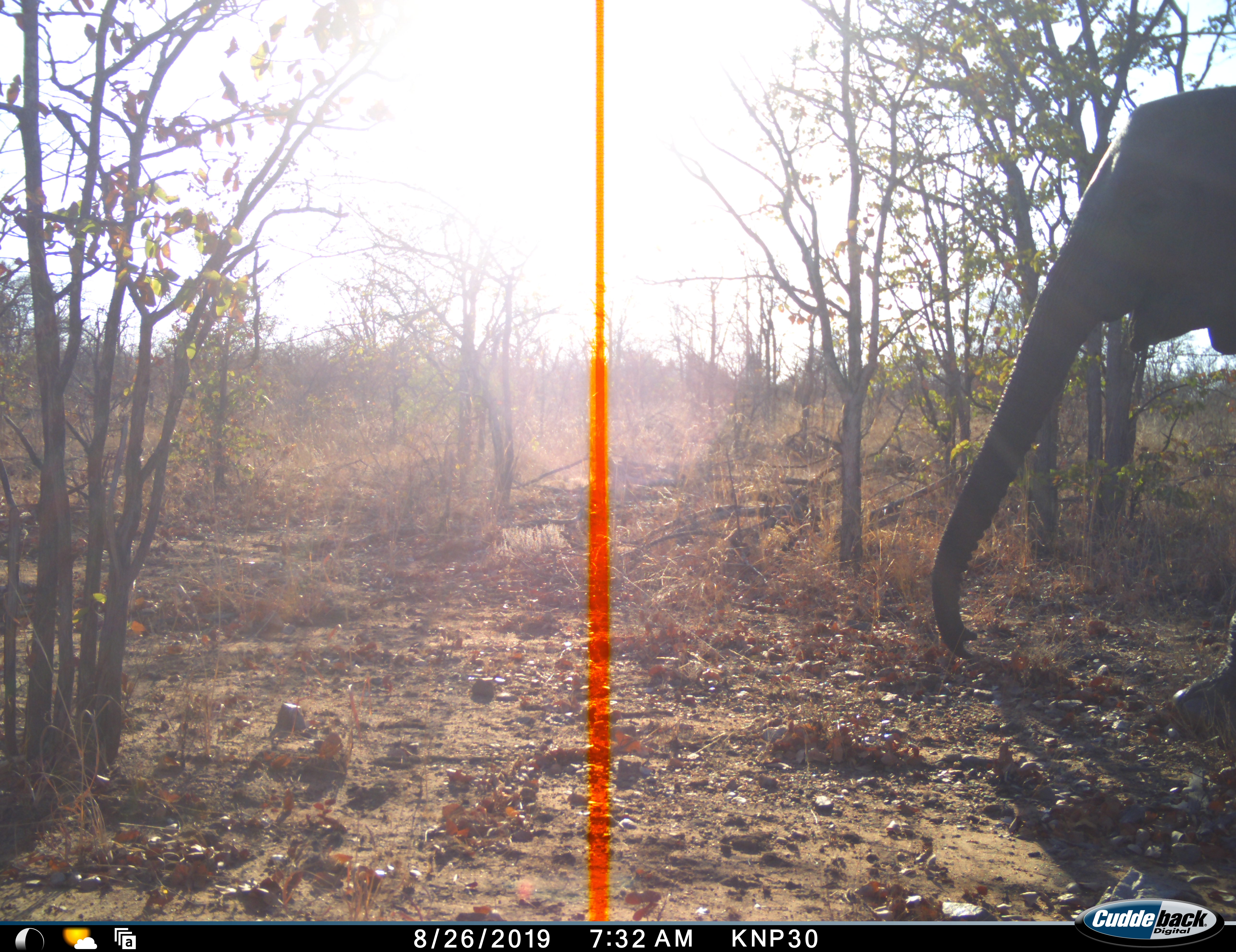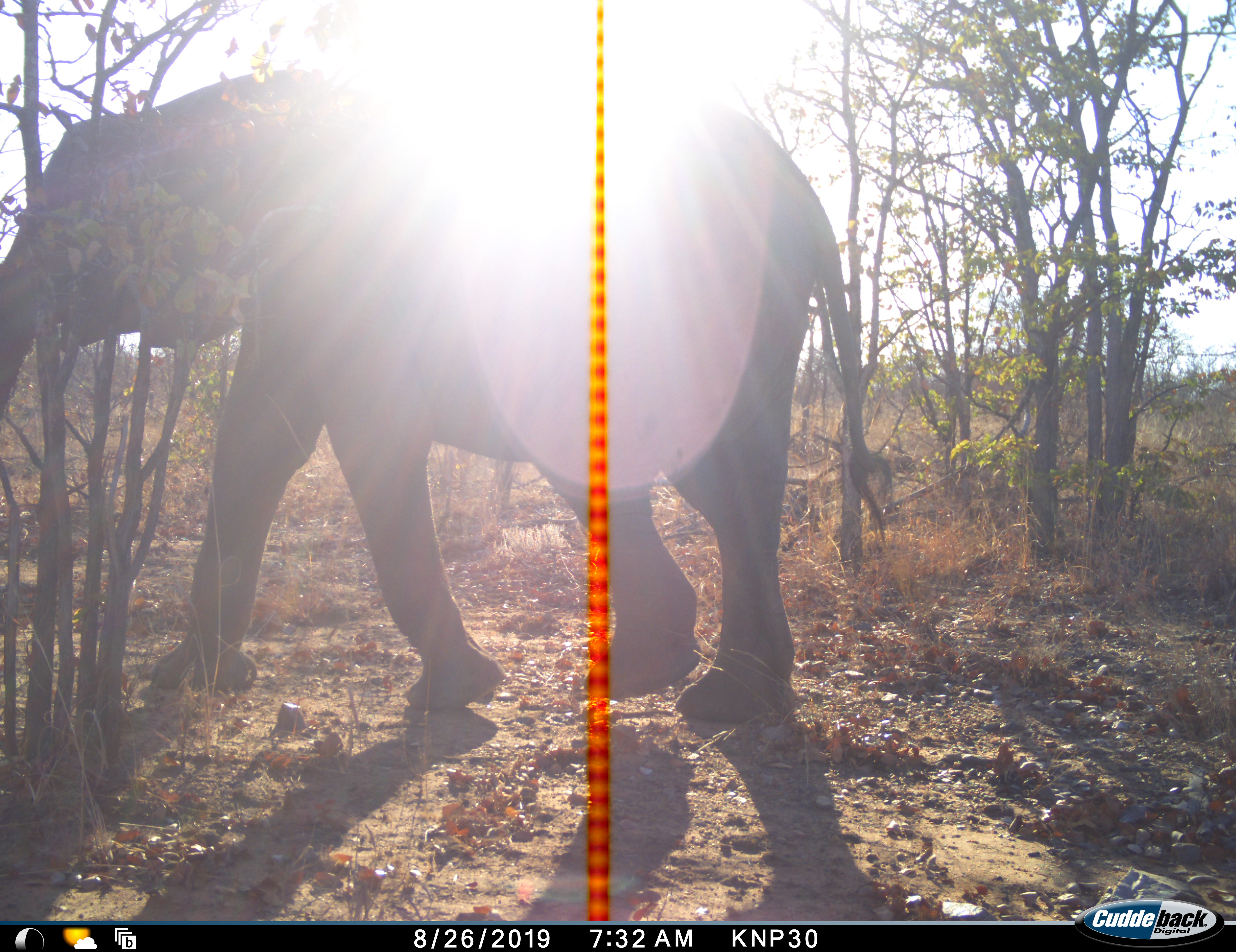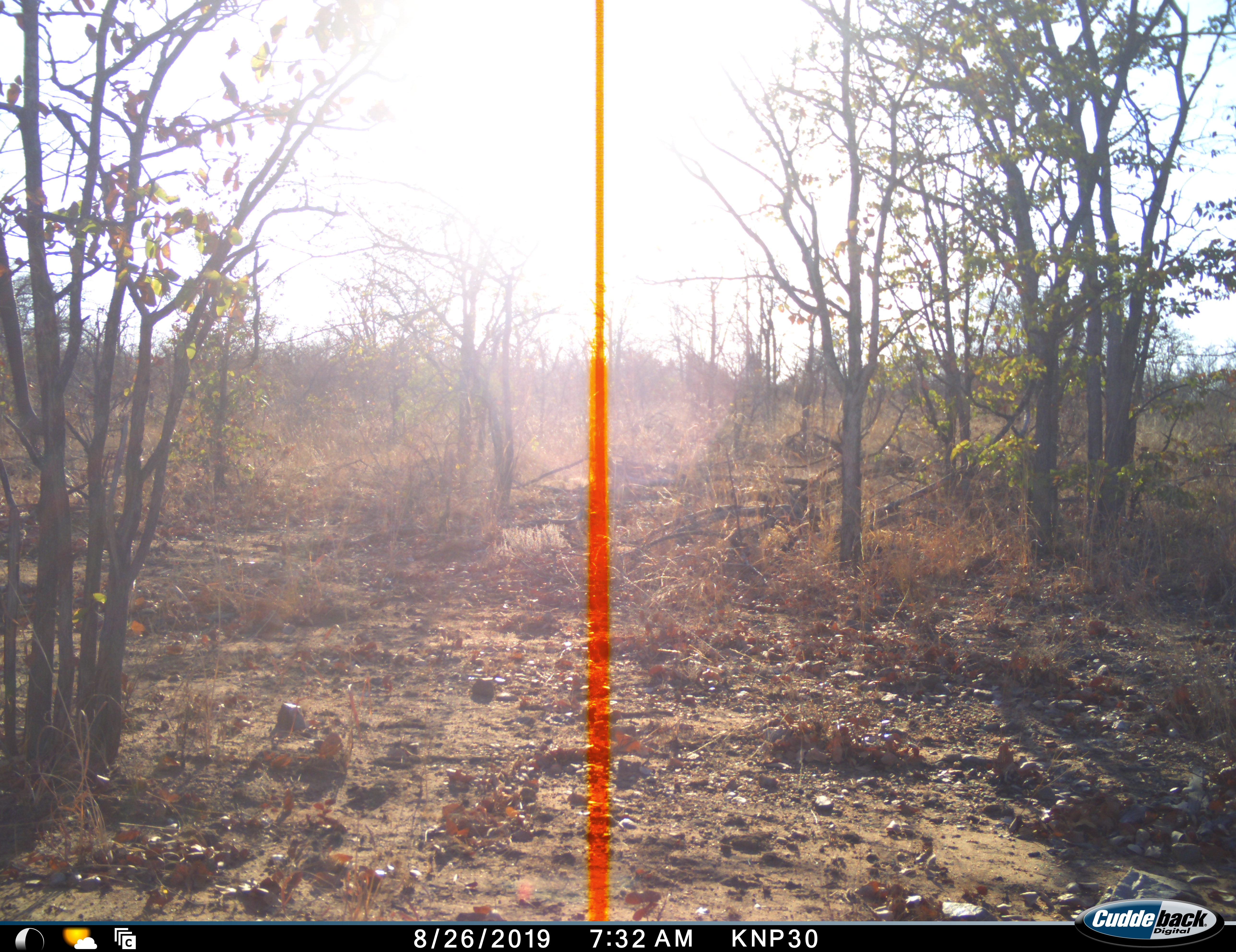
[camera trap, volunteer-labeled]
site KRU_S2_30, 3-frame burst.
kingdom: Animalia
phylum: Chordata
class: Mammalia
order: Proboscidea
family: Elephantidae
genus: Loxodonta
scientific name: Loxodonta africana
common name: african bush elephant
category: elephant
Elephant (african bush elephant) (Loxodonta africana), count 1. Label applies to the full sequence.